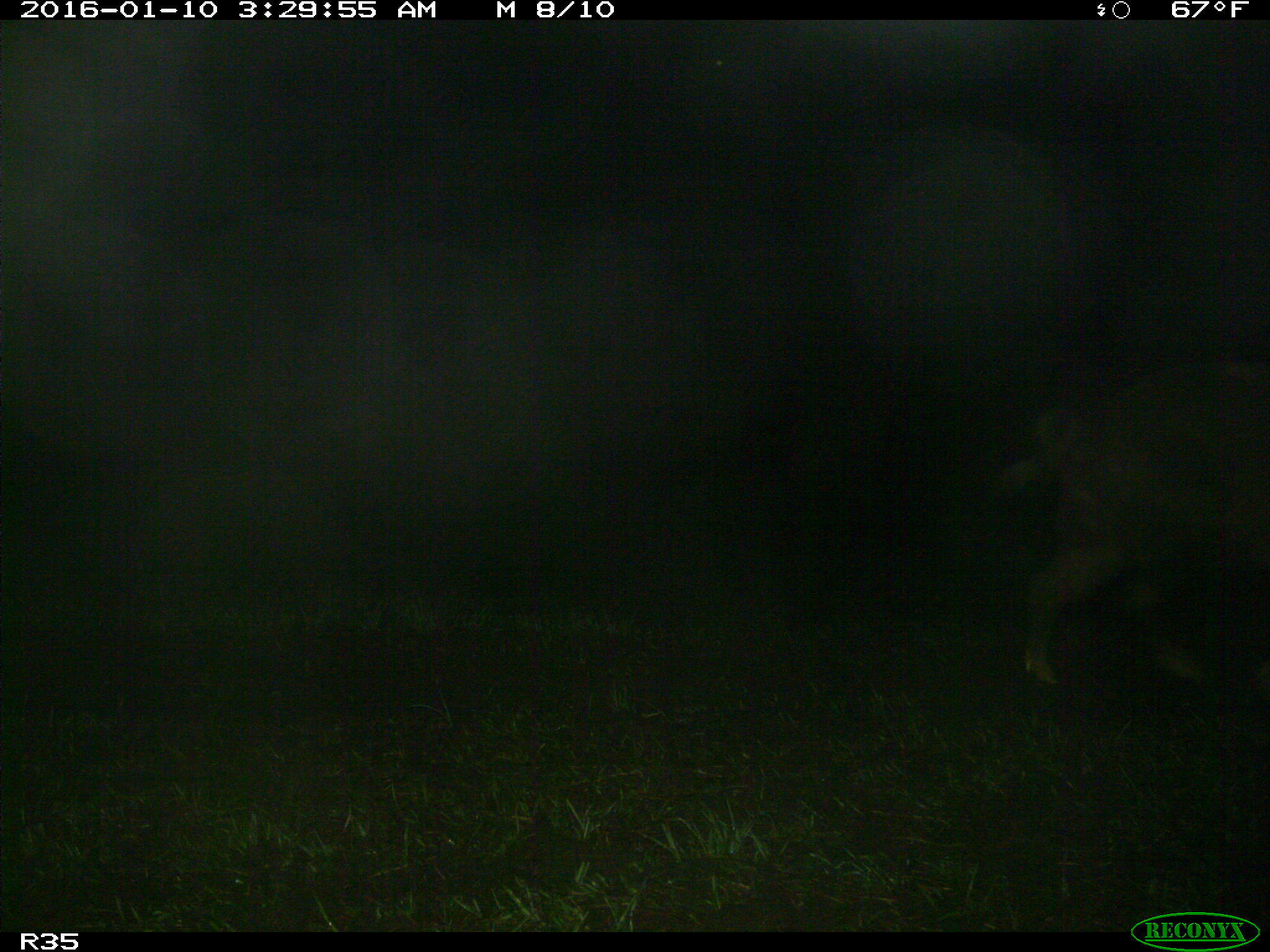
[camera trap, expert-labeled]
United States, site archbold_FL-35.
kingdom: Animalia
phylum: Chordata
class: Mammalia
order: Artiodactyla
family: Suidae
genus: Sus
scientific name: Sus scrofa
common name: wild boar